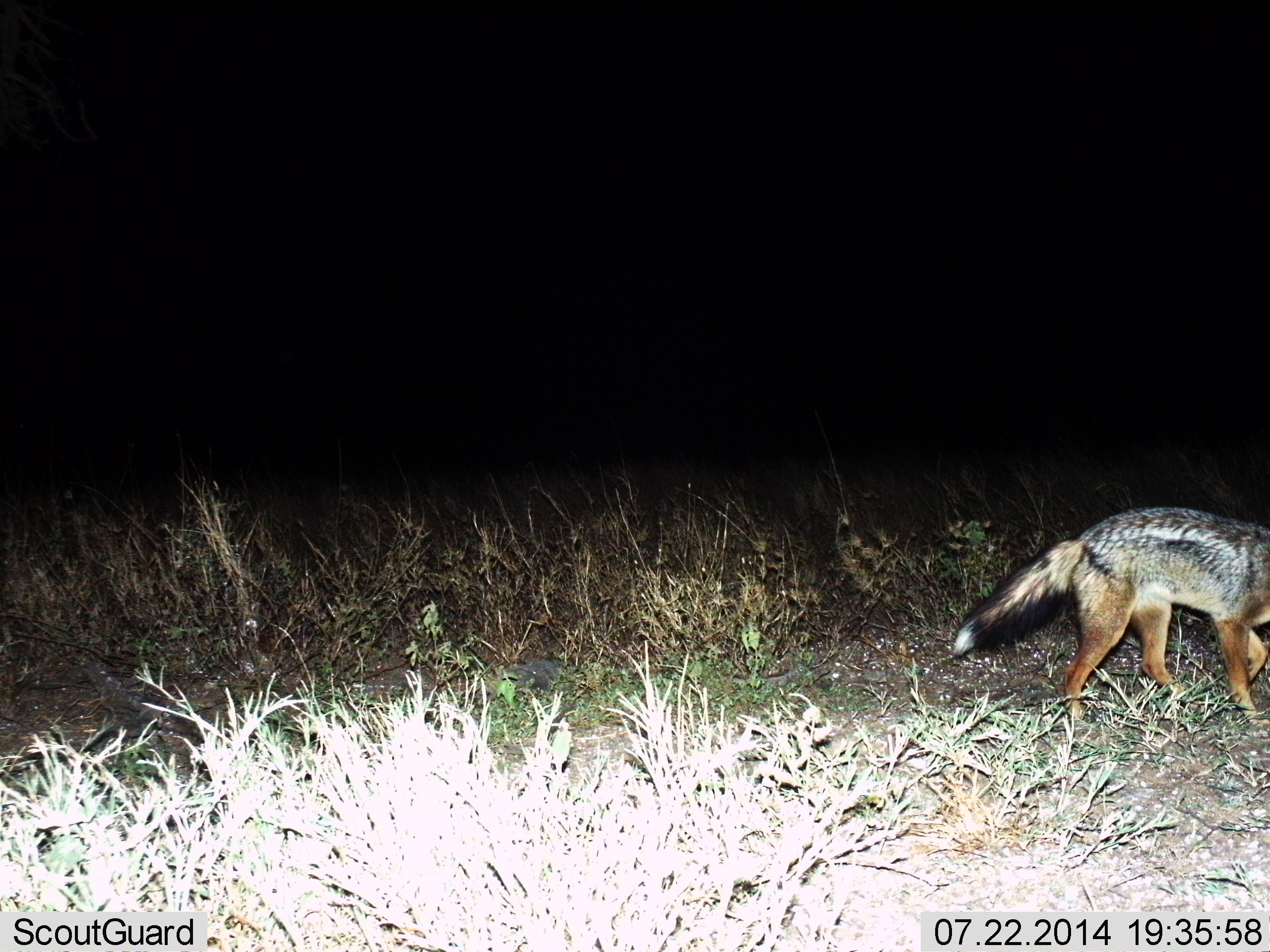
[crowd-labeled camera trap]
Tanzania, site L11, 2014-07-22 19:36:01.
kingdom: Animalia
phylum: Chordata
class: Mammalia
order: Carnivora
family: Canidae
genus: Lupulella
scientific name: Lupulella mesomelas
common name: black-backed jackal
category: jackal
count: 1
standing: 20%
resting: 0%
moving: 80%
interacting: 0%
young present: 0%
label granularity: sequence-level